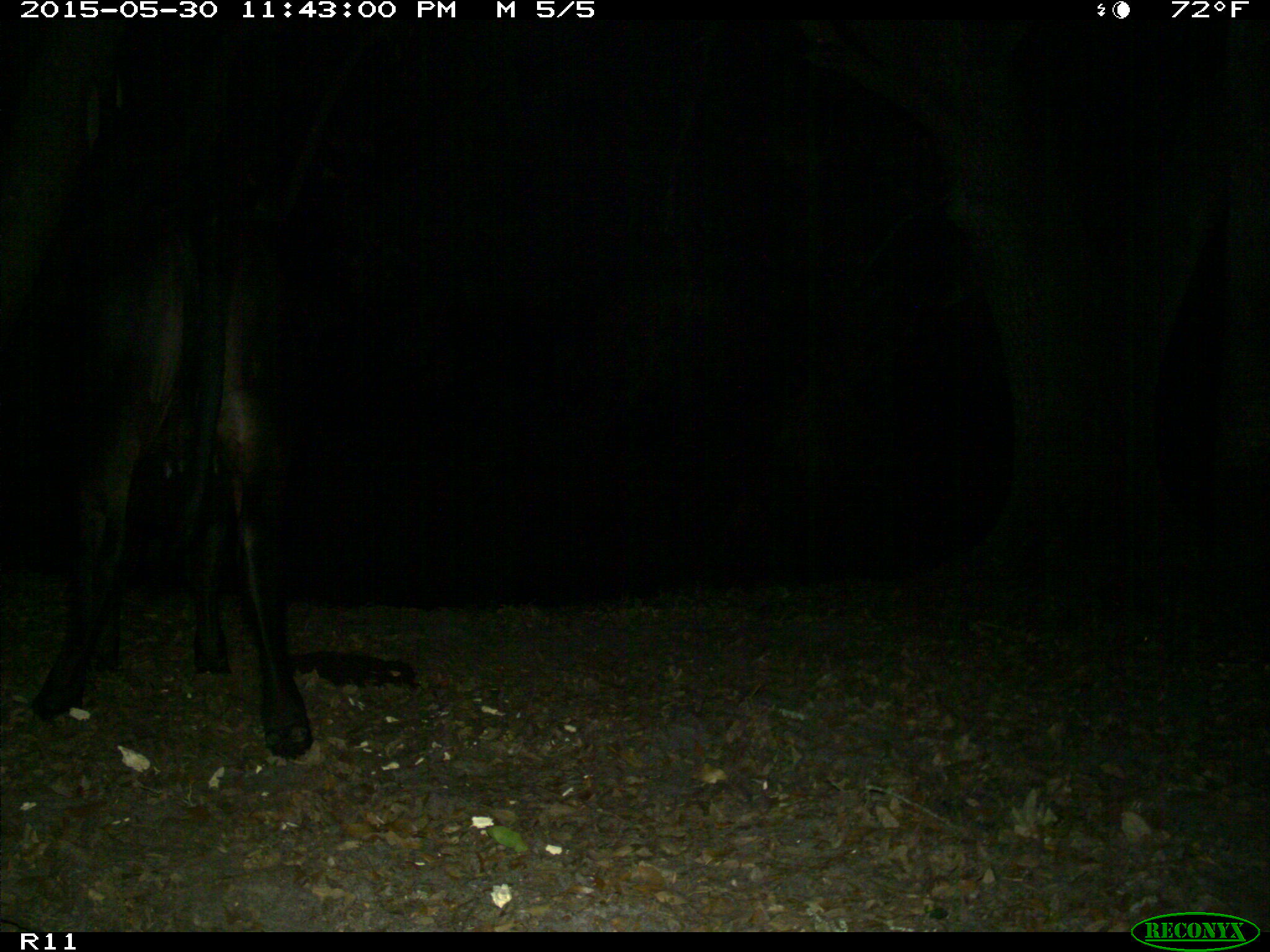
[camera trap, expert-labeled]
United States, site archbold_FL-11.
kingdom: Animalia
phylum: Chordata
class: Mammalia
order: Artiodactyla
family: Bovidae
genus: Bos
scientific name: Bos taurus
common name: domestic cow